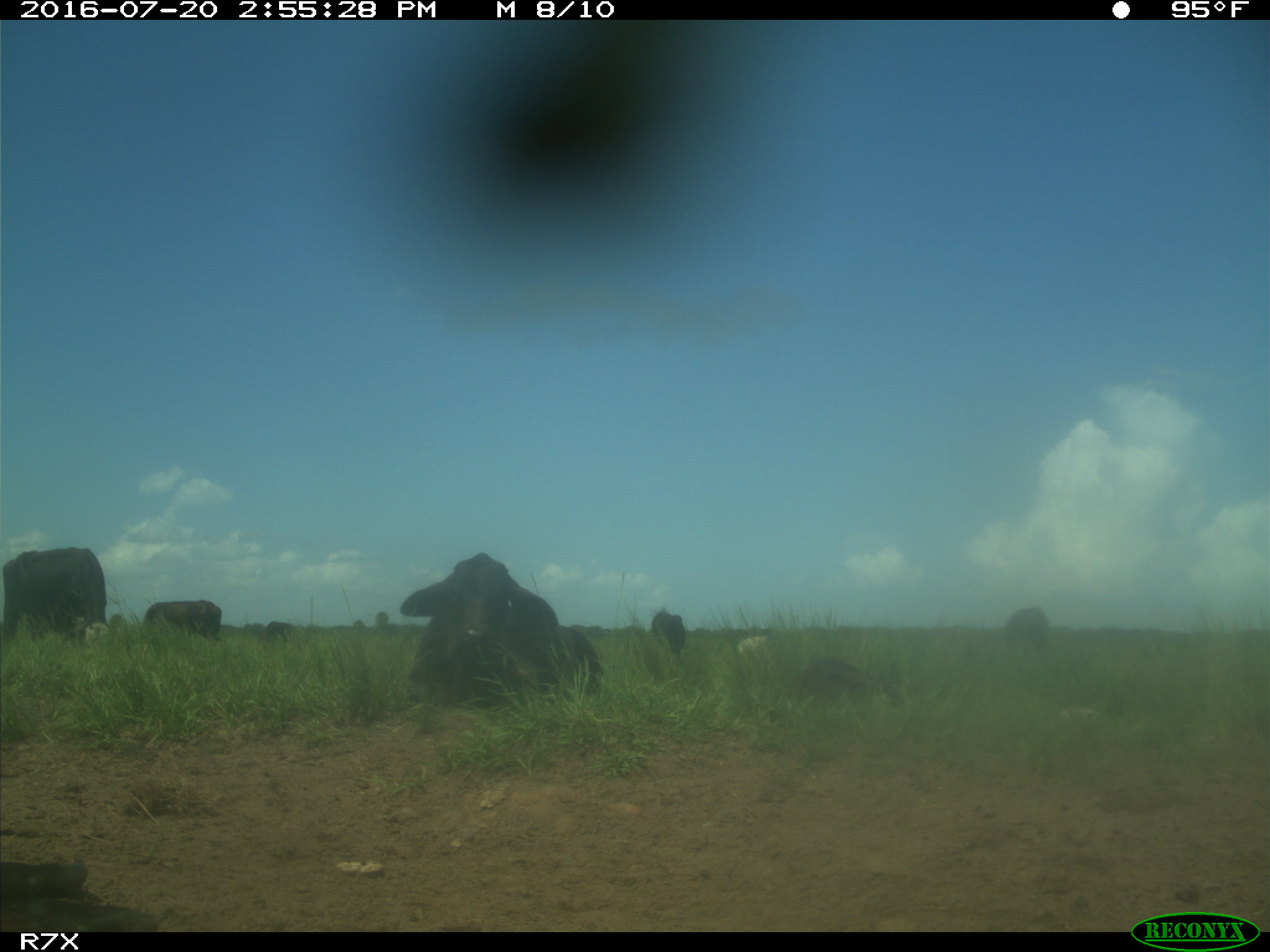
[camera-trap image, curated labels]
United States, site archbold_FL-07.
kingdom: Animalia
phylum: Chordata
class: Mammalia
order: Artiodactyla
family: Bovidae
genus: Bos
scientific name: Bos taurus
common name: domestic cow